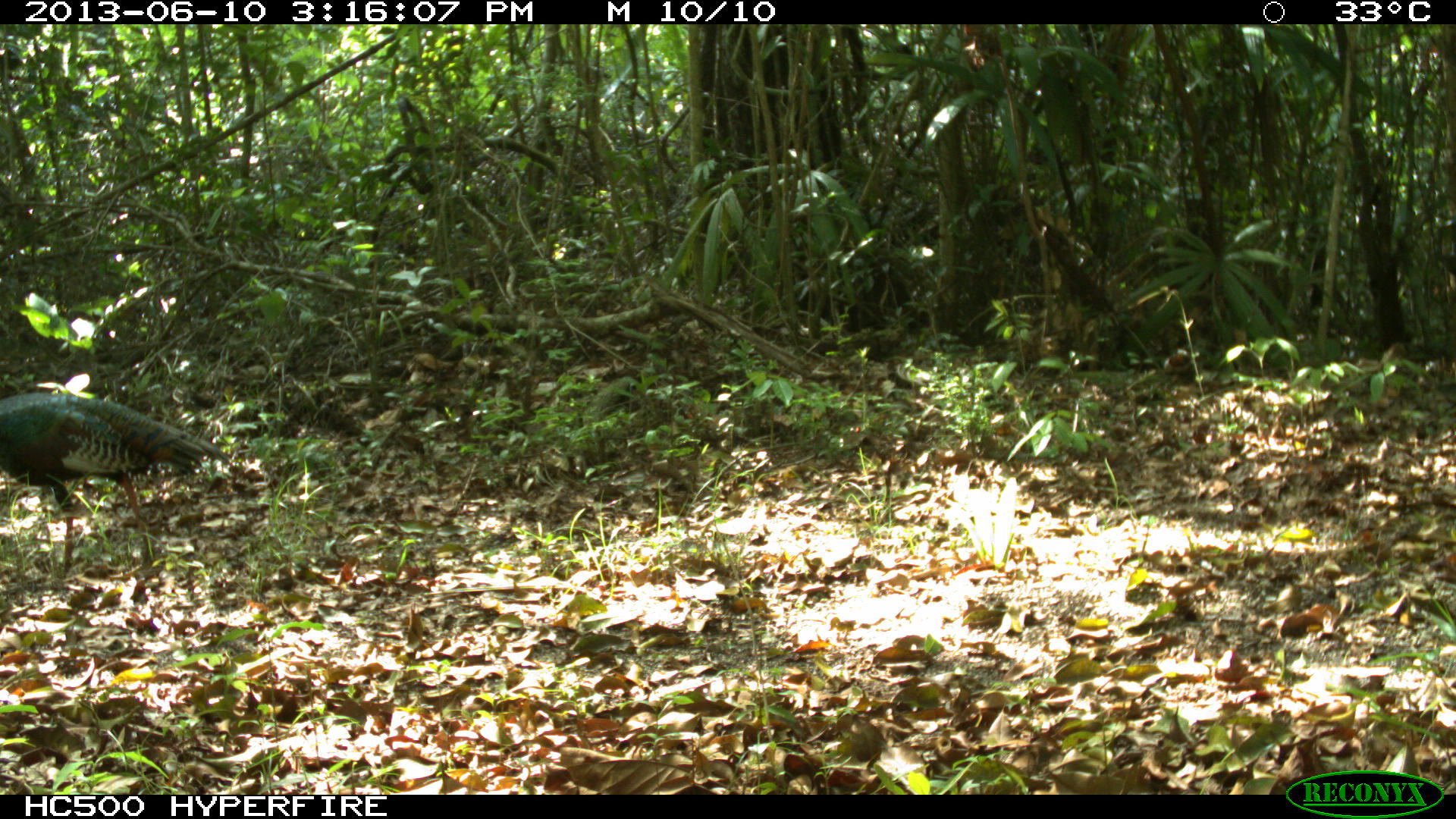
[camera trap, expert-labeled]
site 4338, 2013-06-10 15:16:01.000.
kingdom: Animalia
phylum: Chordata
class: Aves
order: Galliformes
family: Phasianidae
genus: Meleagris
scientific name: Meleagris ocellata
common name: ocellated turkey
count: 1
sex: male